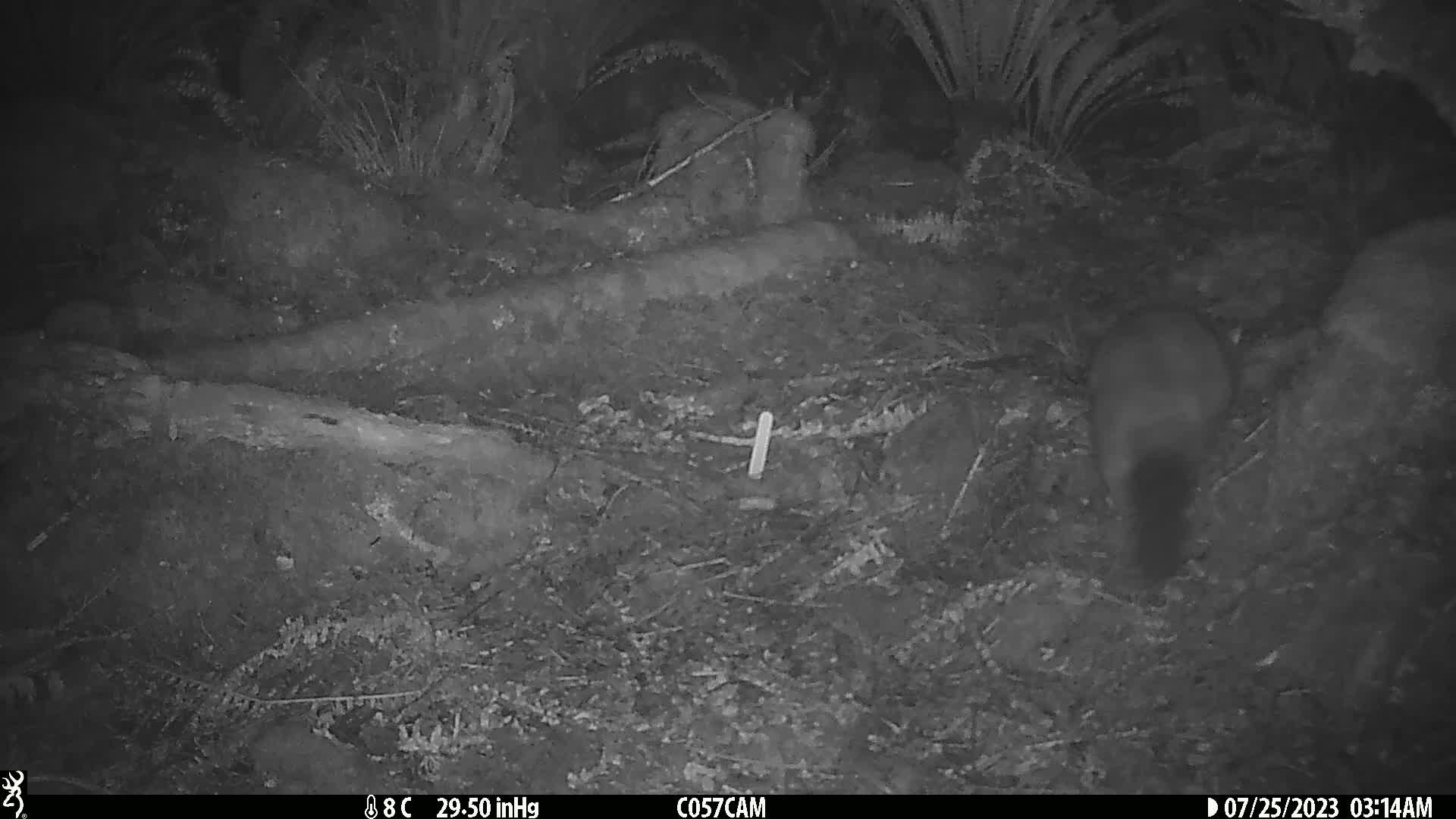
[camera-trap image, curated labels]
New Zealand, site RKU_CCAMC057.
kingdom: Animalia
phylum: Chordata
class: Mammalia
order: Diprotodontia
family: Phalangeridae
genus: Trichosurus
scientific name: Trichosurus vulpecula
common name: common brushtail possum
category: possum